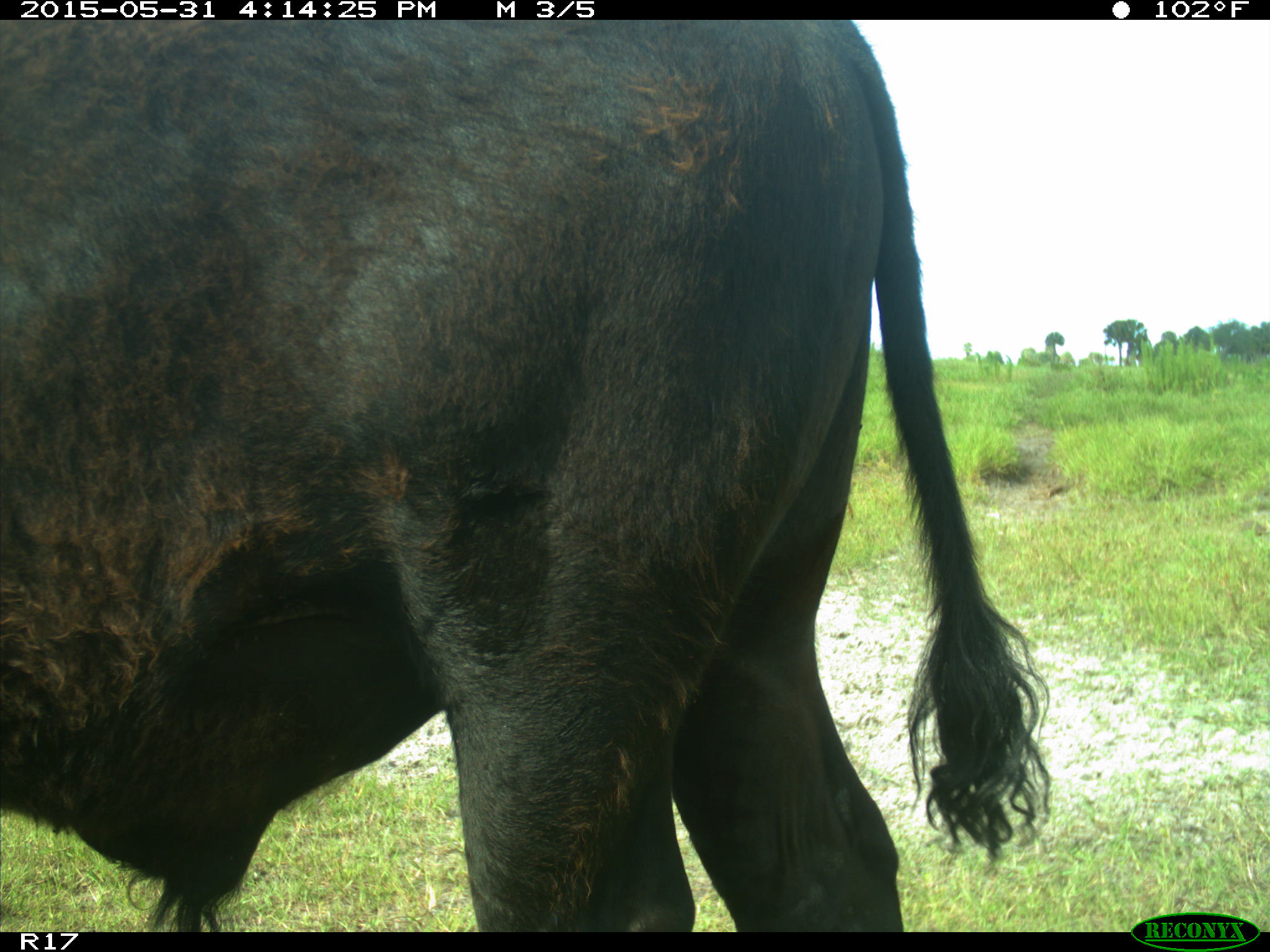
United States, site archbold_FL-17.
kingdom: Animalia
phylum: Chordata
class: Mammalia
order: Artiodactyla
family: Bovidae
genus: Bos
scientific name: Bos taurus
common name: domestic cow